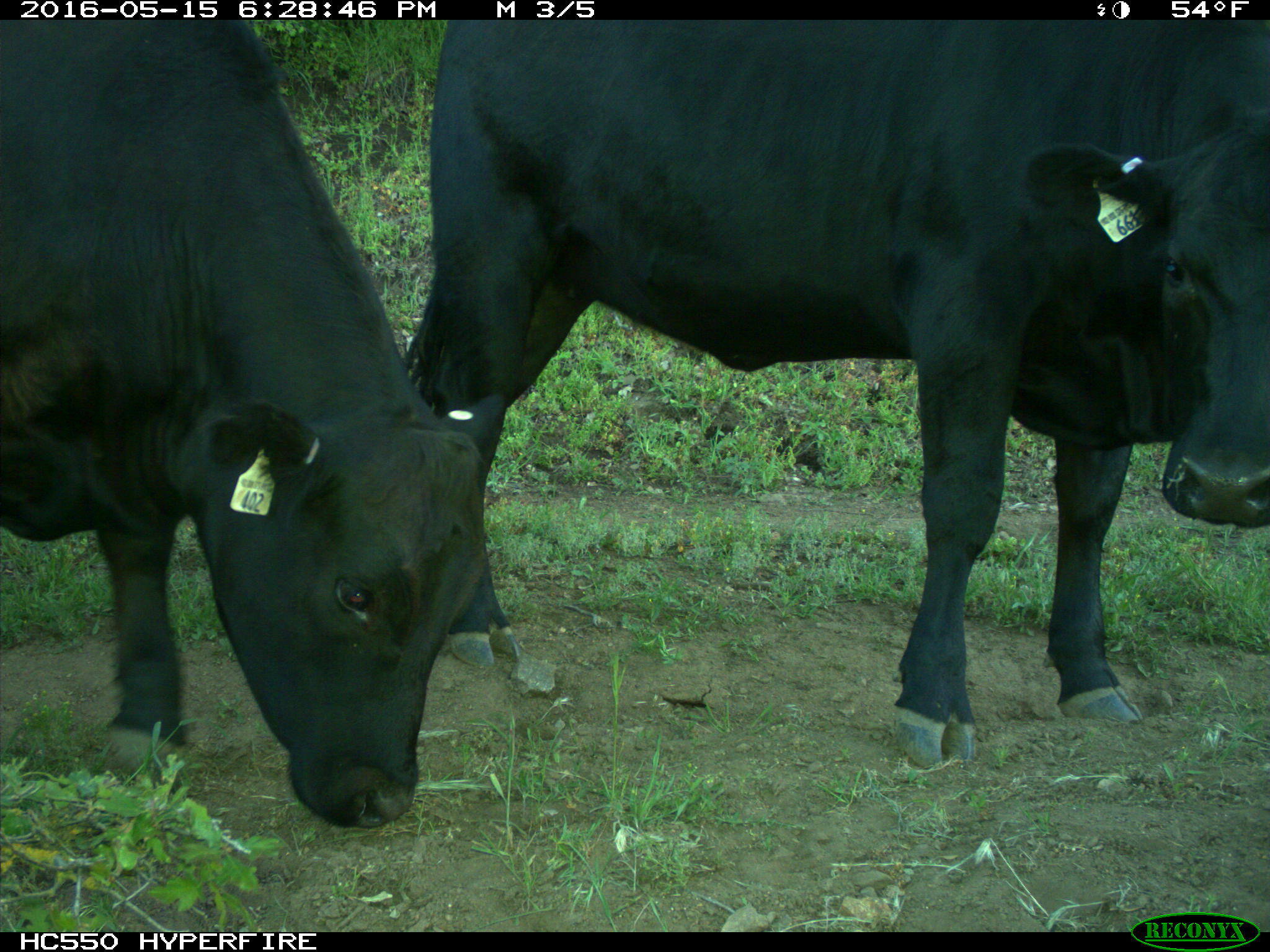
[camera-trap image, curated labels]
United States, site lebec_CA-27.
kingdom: Animalia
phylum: Chordata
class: Mammalia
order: Artiodactyla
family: Bovidae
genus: Bos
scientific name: Bos taurus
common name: domestic cow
Bos taurus (domestic cow).